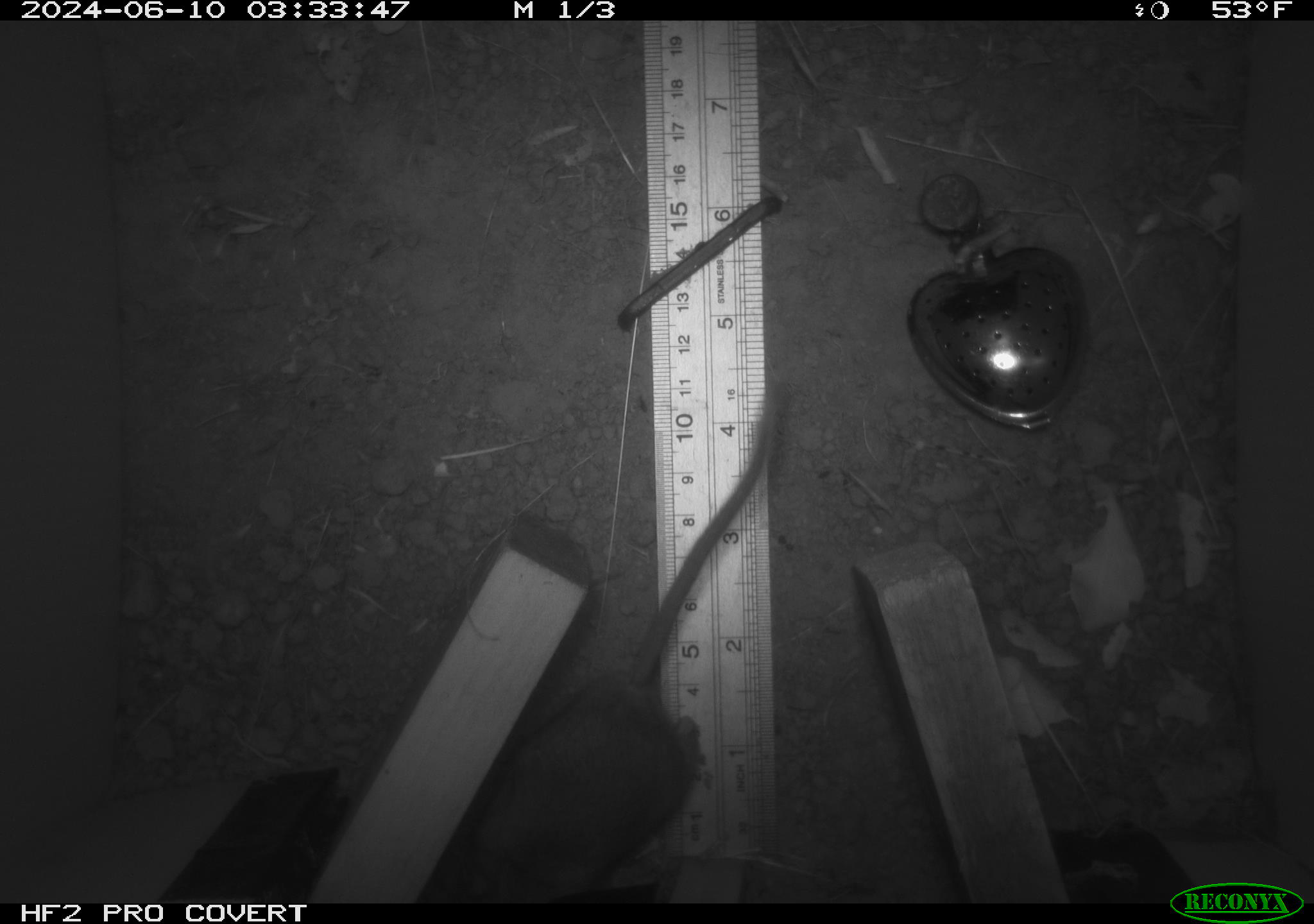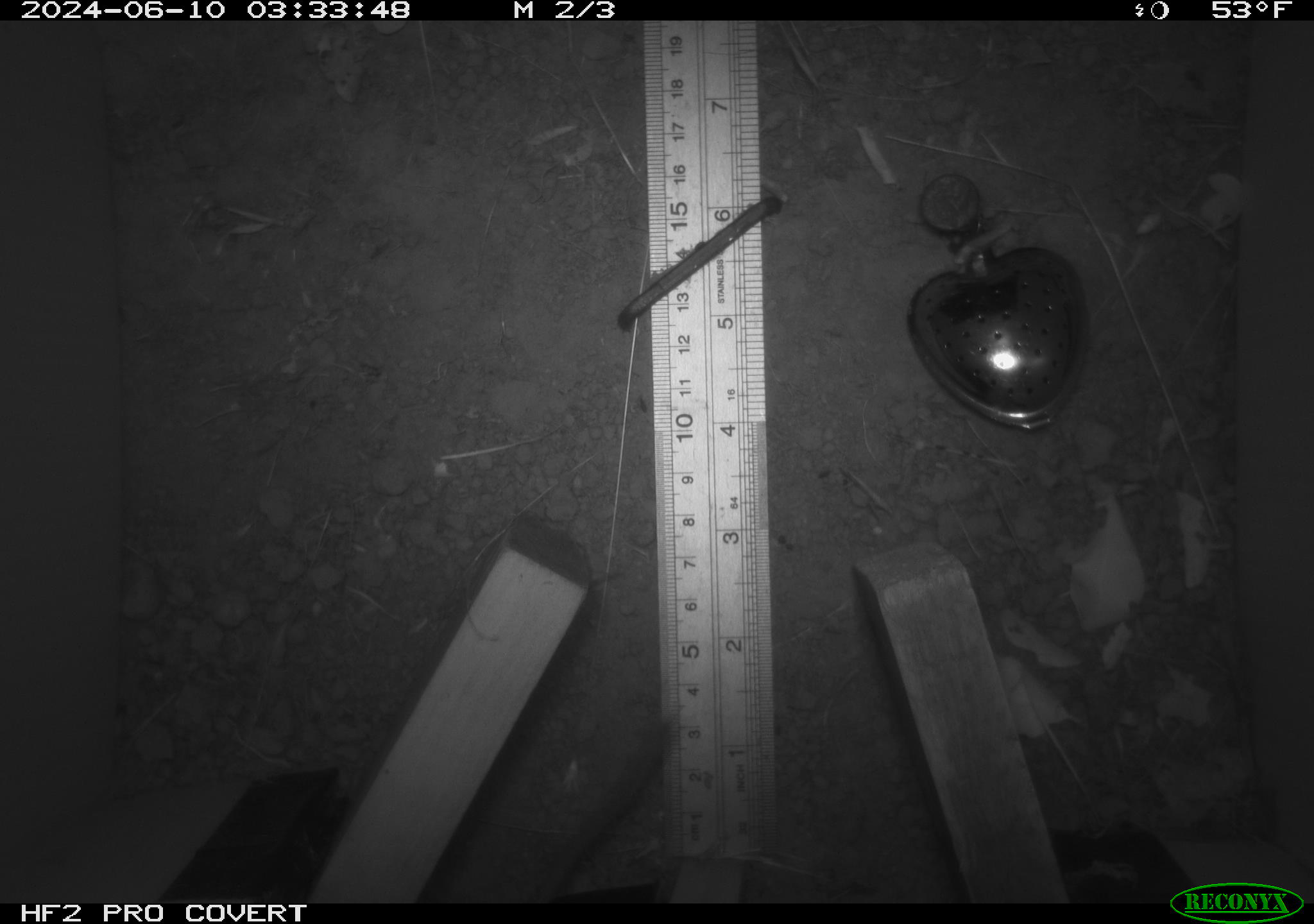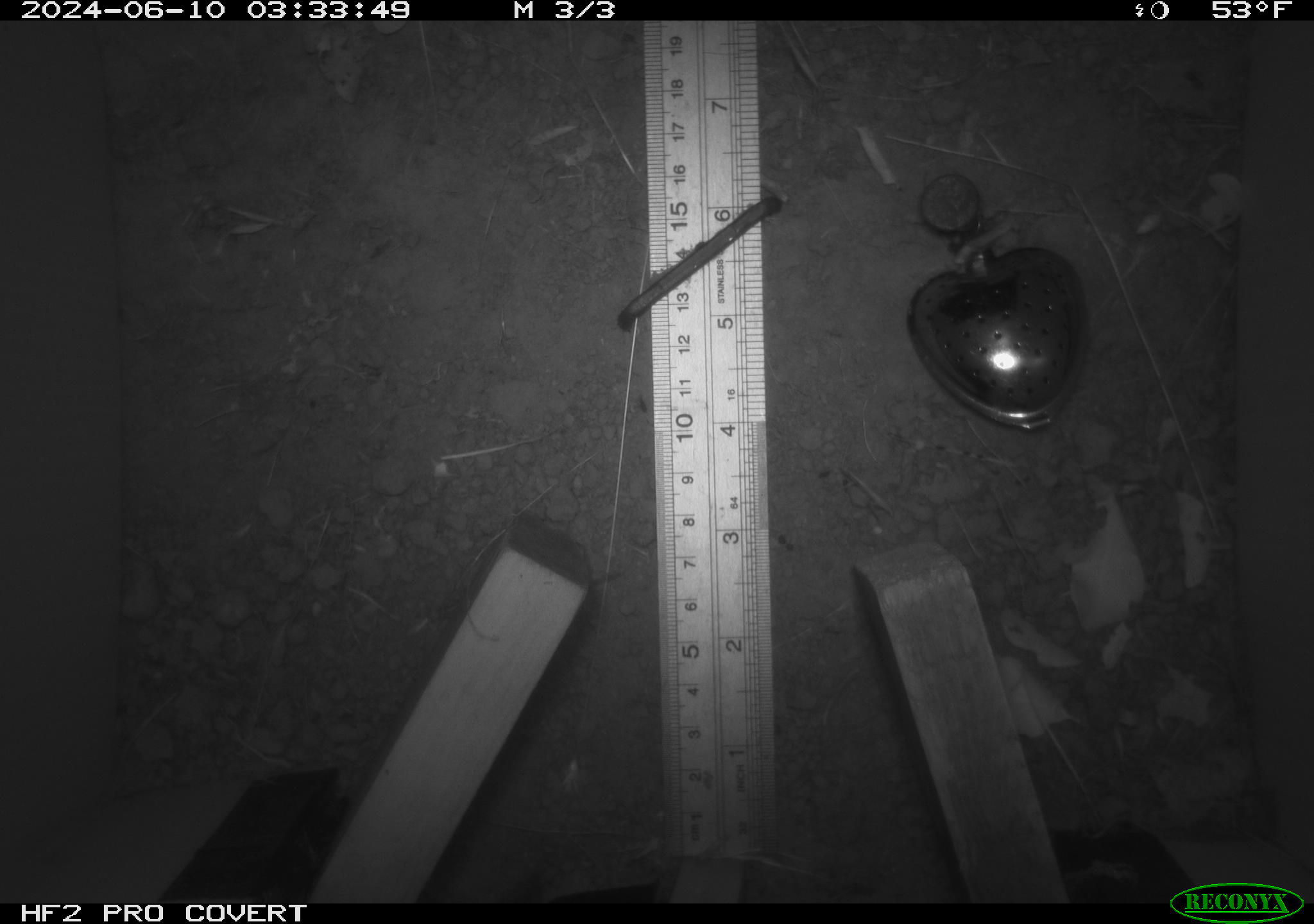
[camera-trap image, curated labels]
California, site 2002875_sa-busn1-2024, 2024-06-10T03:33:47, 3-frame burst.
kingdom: Animalia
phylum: Chordata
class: Mammalia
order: Rodentia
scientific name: Rodentia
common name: rodent